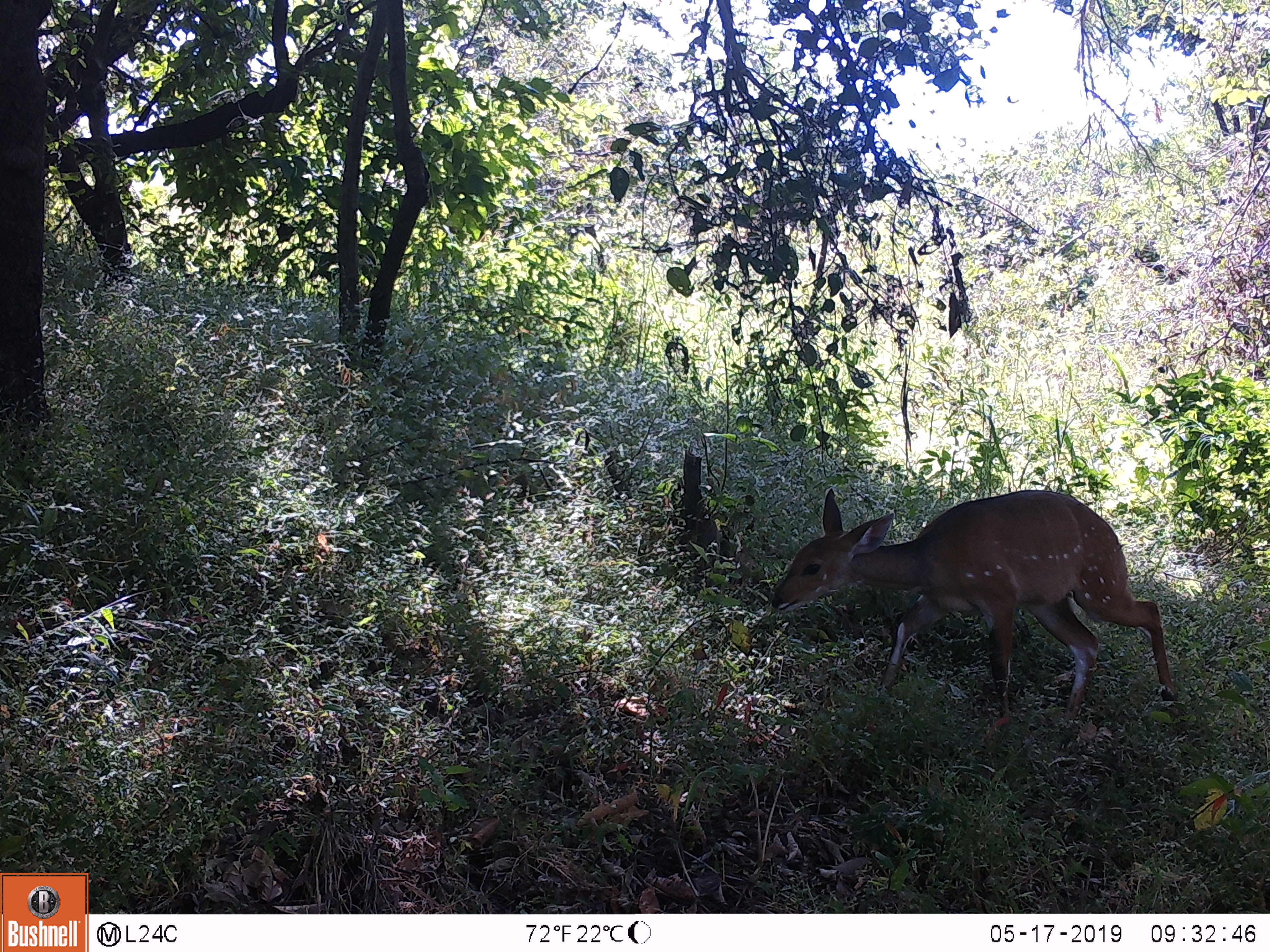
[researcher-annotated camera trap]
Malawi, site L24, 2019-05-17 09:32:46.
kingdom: Animalia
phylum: Chordata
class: Mammalia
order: Artiodactyla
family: Bovidae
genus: Tragelaphus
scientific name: Tragelaphus sylvaticus sylvaticus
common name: cape bushbuck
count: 1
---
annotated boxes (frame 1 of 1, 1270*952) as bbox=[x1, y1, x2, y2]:
cape bushbuck: bbox=[771, 477, 1199, 736]